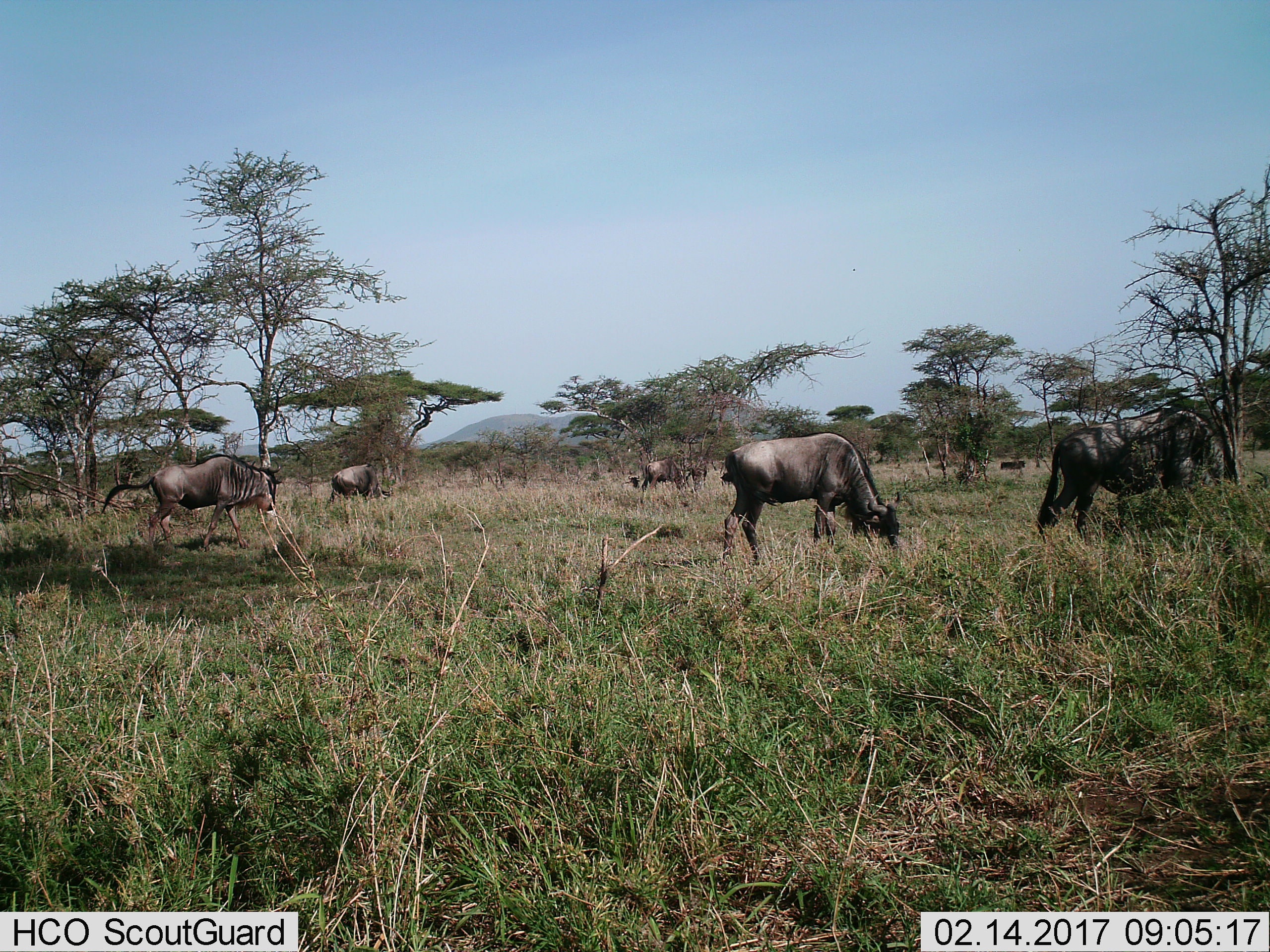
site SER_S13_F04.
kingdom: Animalia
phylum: Chordata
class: Mammalia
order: Artiodactyla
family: Bovidae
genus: Connochaetes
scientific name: Connochaetes taurinus taurinus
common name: blue wildebeest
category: wildebeestblue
Wildebeestblue (blue wildebeest) (Connochaetes taurinus taurinus), count 7. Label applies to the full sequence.